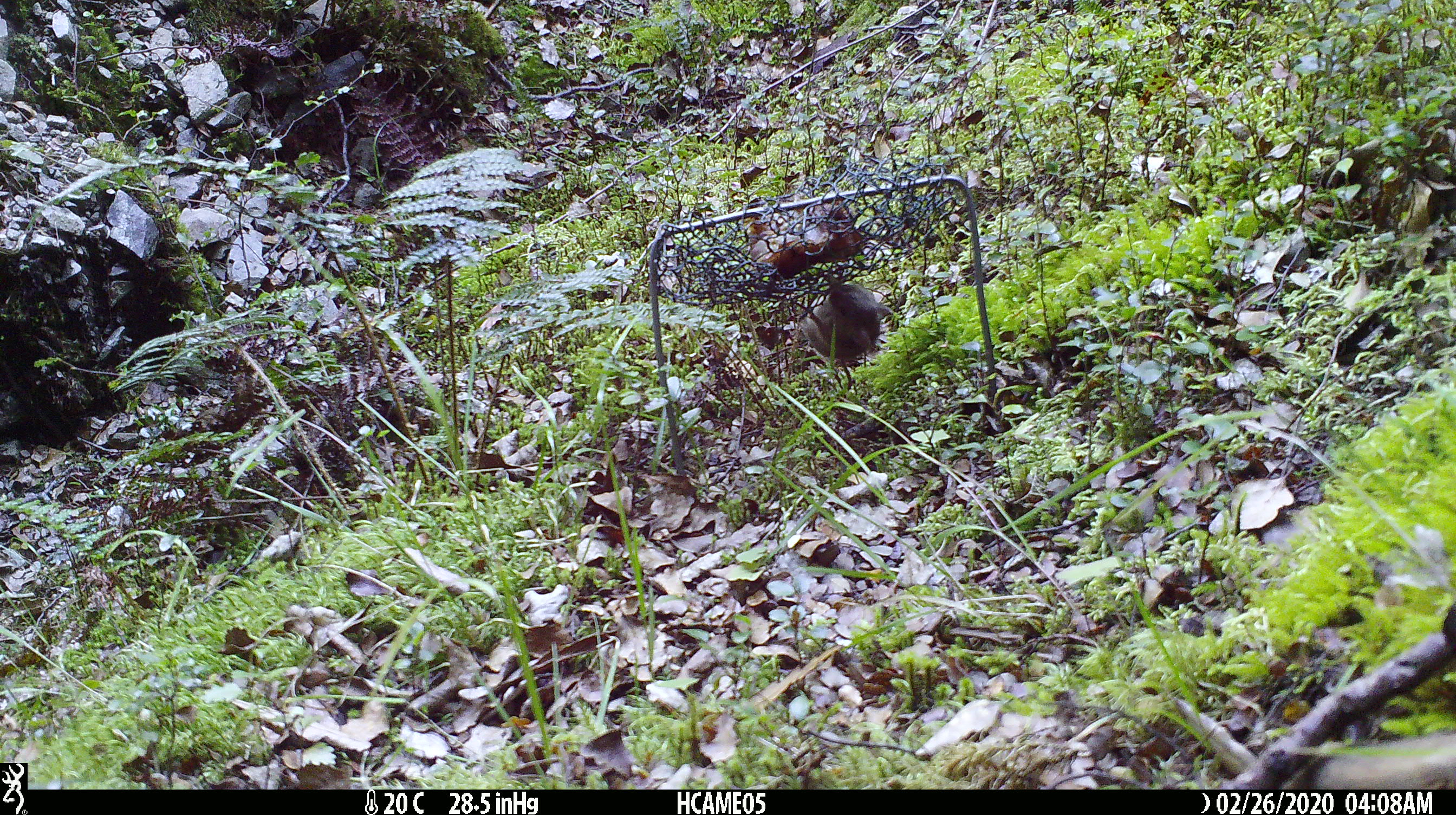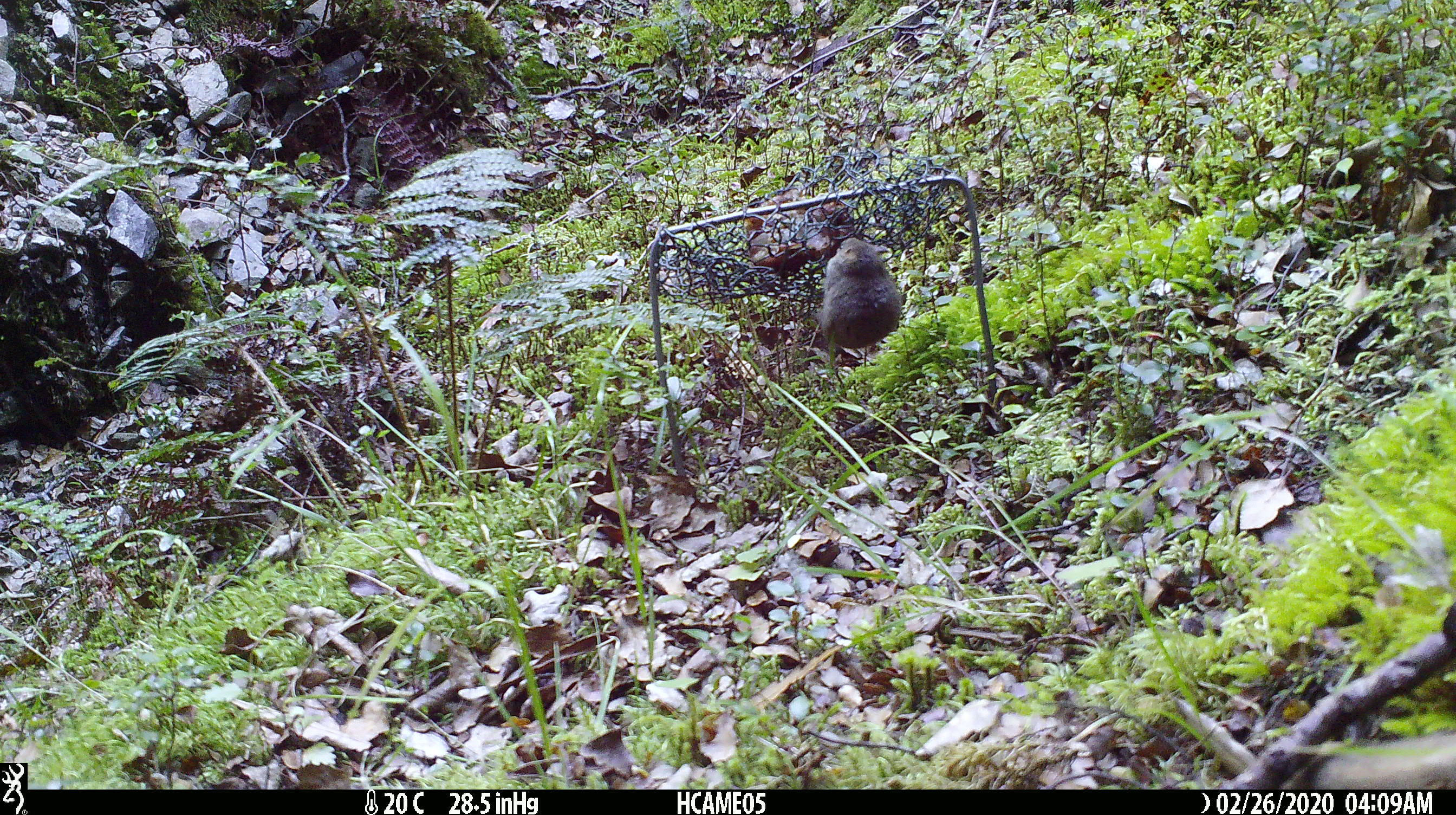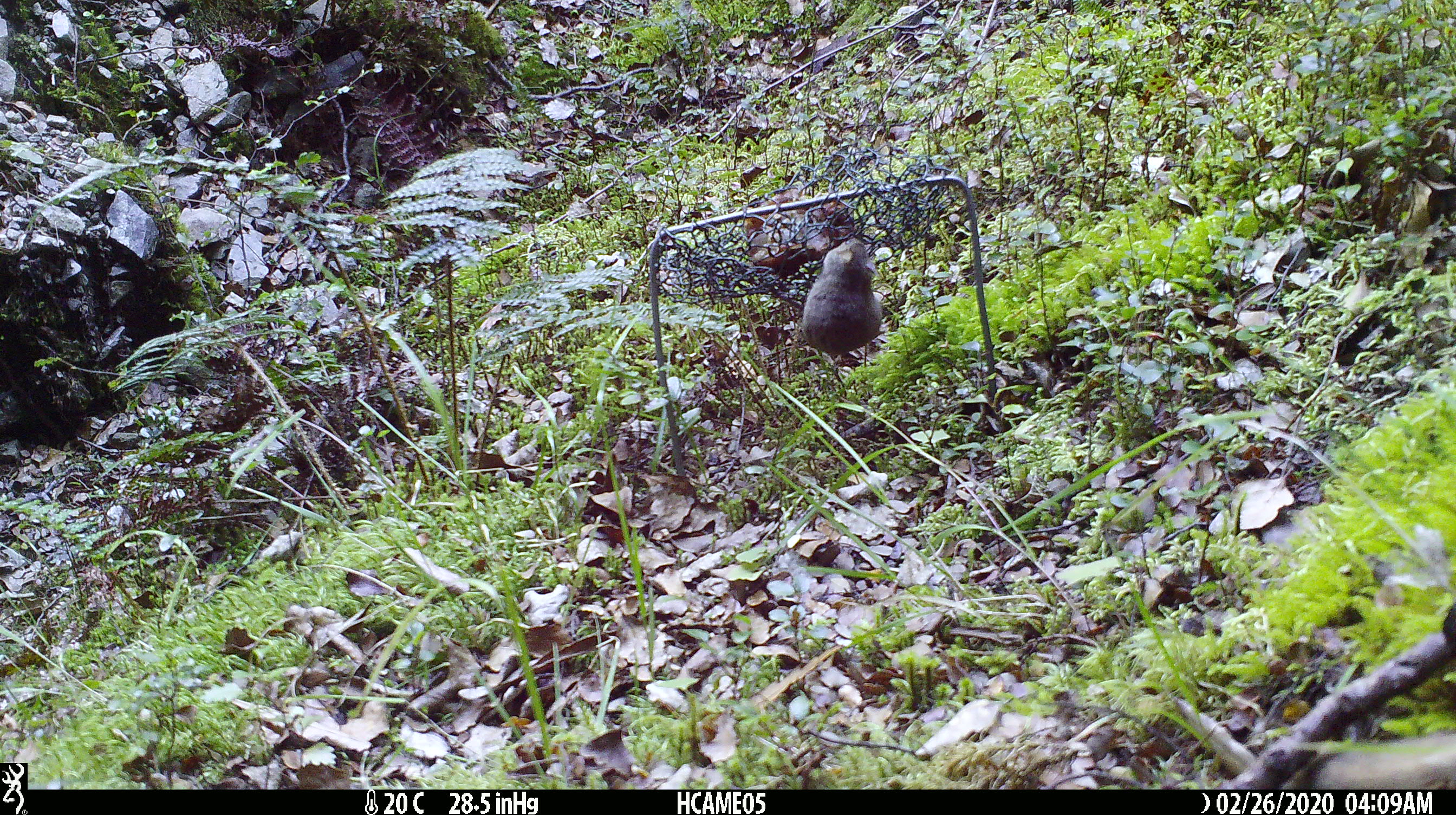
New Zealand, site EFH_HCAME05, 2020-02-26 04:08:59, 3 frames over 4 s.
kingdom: Animalia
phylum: Chordata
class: Mammalia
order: Rodentia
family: Muridae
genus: Mus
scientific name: Mus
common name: mouse